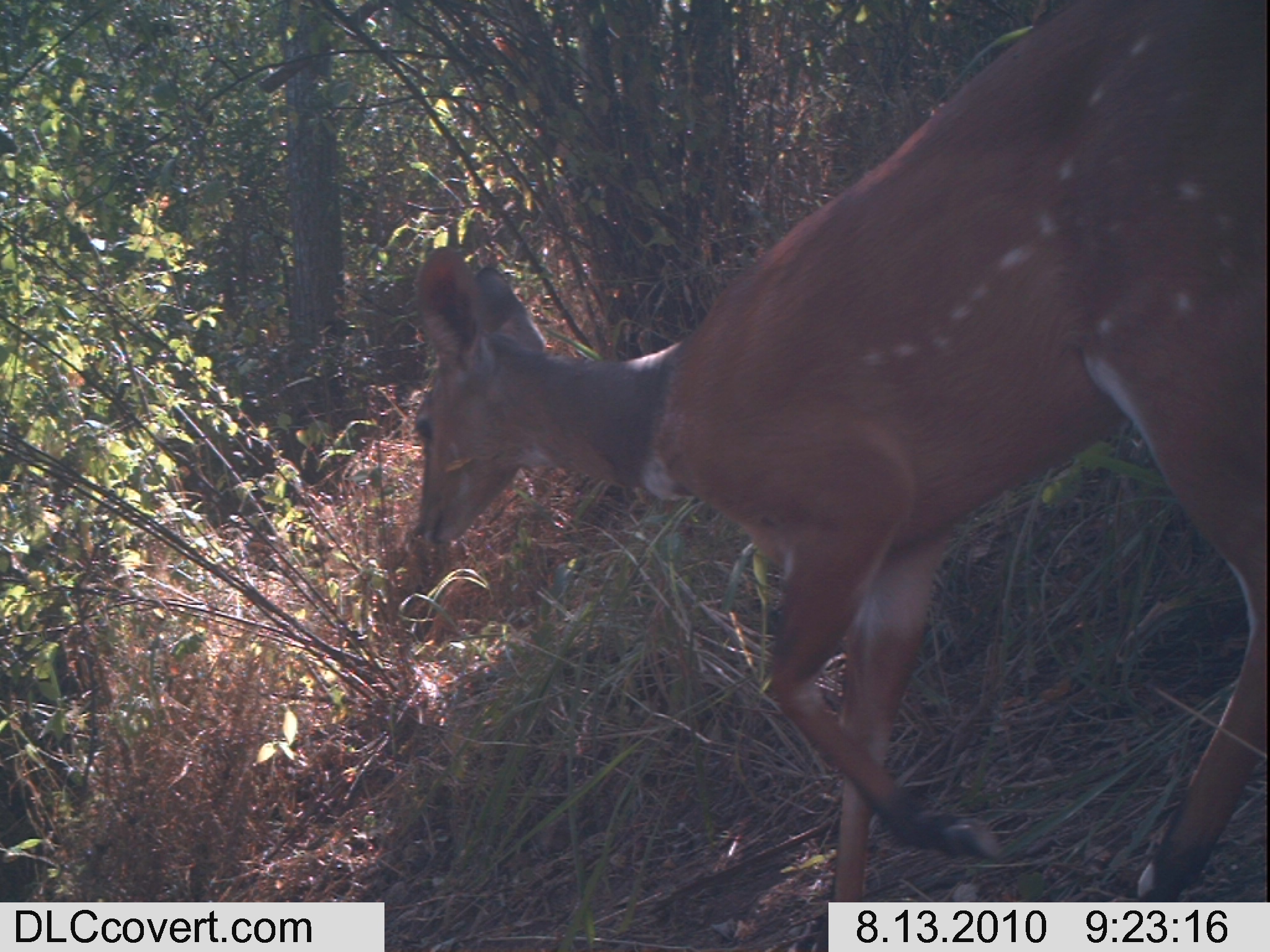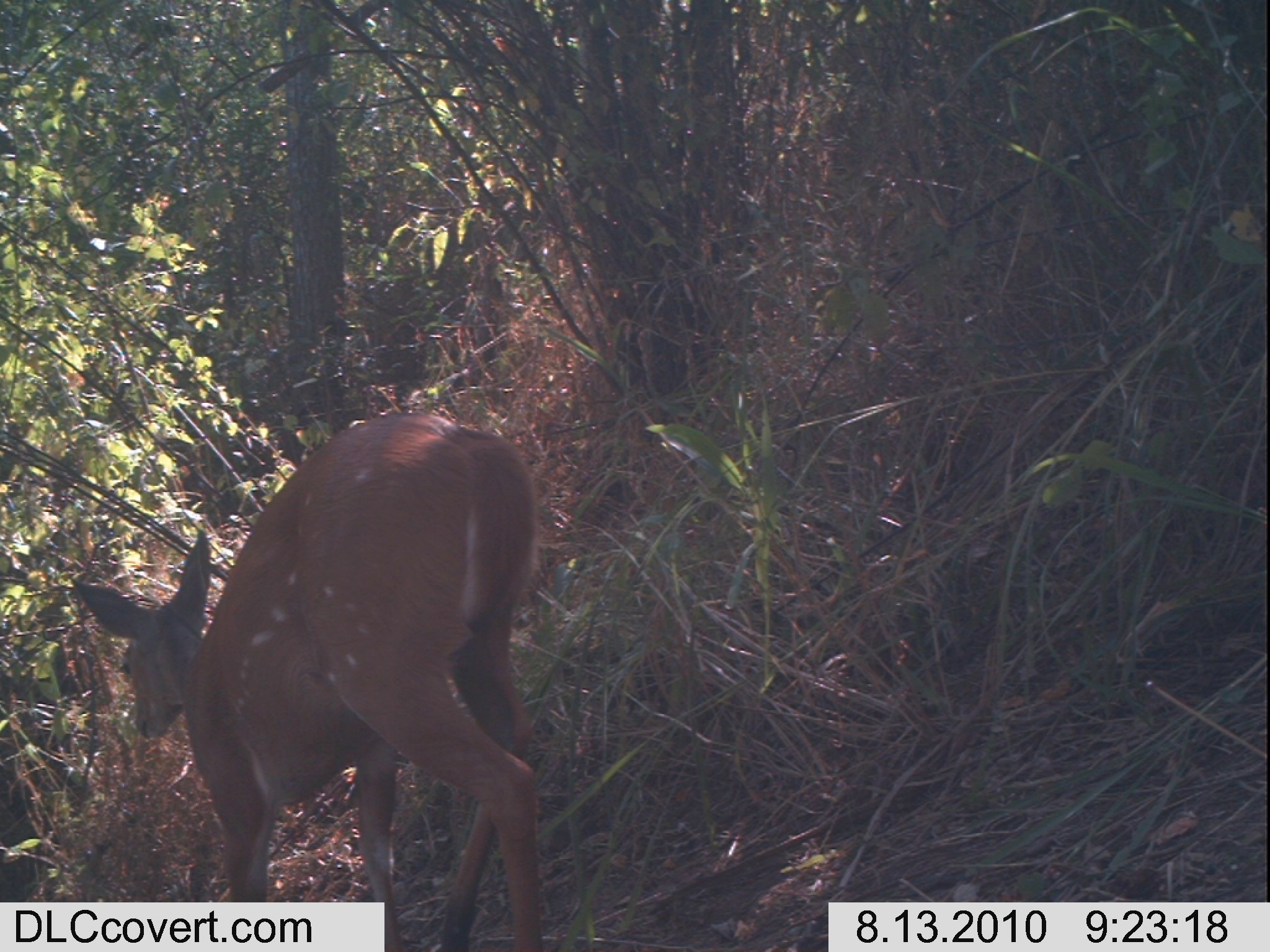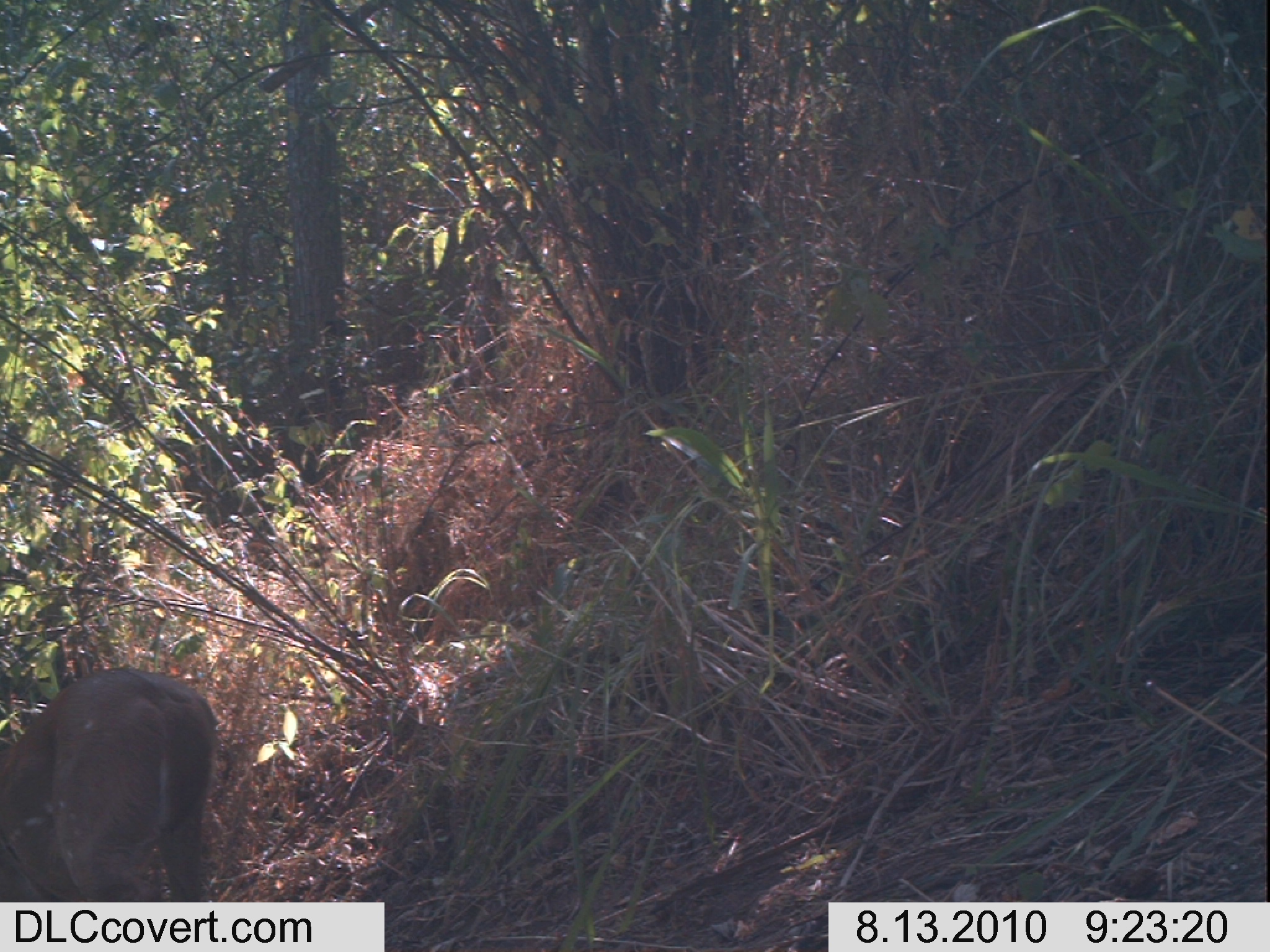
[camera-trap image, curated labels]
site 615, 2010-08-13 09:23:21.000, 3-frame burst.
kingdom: Animalia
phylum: Chordata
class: Mammalia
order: Artiodactyla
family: Bovidae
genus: Tragelaphus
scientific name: Tragelaphus scriptus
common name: bushbuck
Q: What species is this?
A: Tragelaphus scriptus (bushbuck).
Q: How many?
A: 1.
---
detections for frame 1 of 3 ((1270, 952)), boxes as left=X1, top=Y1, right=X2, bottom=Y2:
tragelaphus scriptus: left=409, top=0, right=1268, bottom=904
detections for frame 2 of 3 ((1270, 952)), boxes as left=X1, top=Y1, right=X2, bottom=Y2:
tragelaphus scriptus: left=72, top=411, right=538, bottom=952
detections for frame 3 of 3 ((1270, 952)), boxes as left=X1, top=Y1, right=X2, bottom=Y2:
tragelaphus scriptus: left=0, top=669, right=217, bottom=901